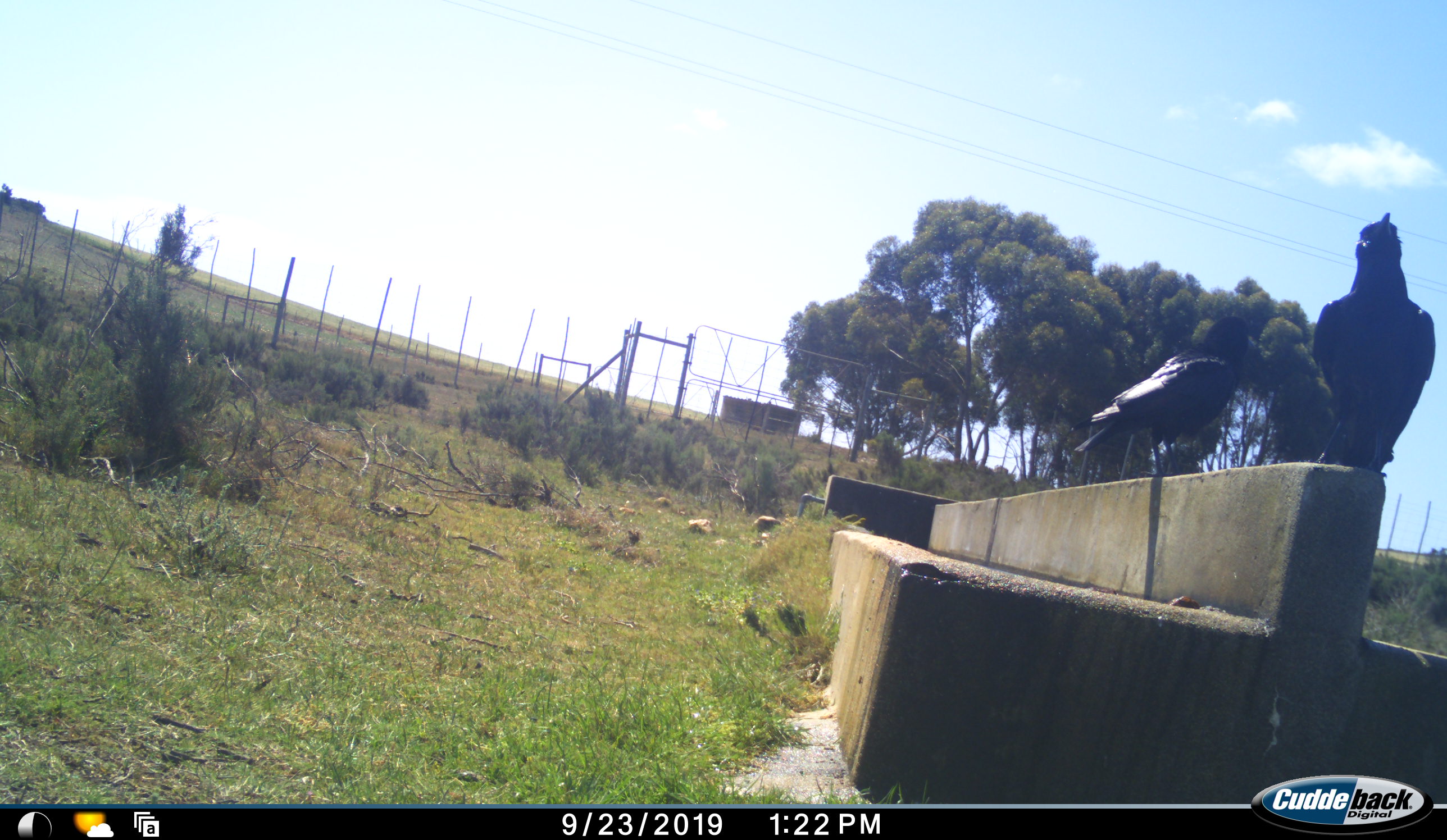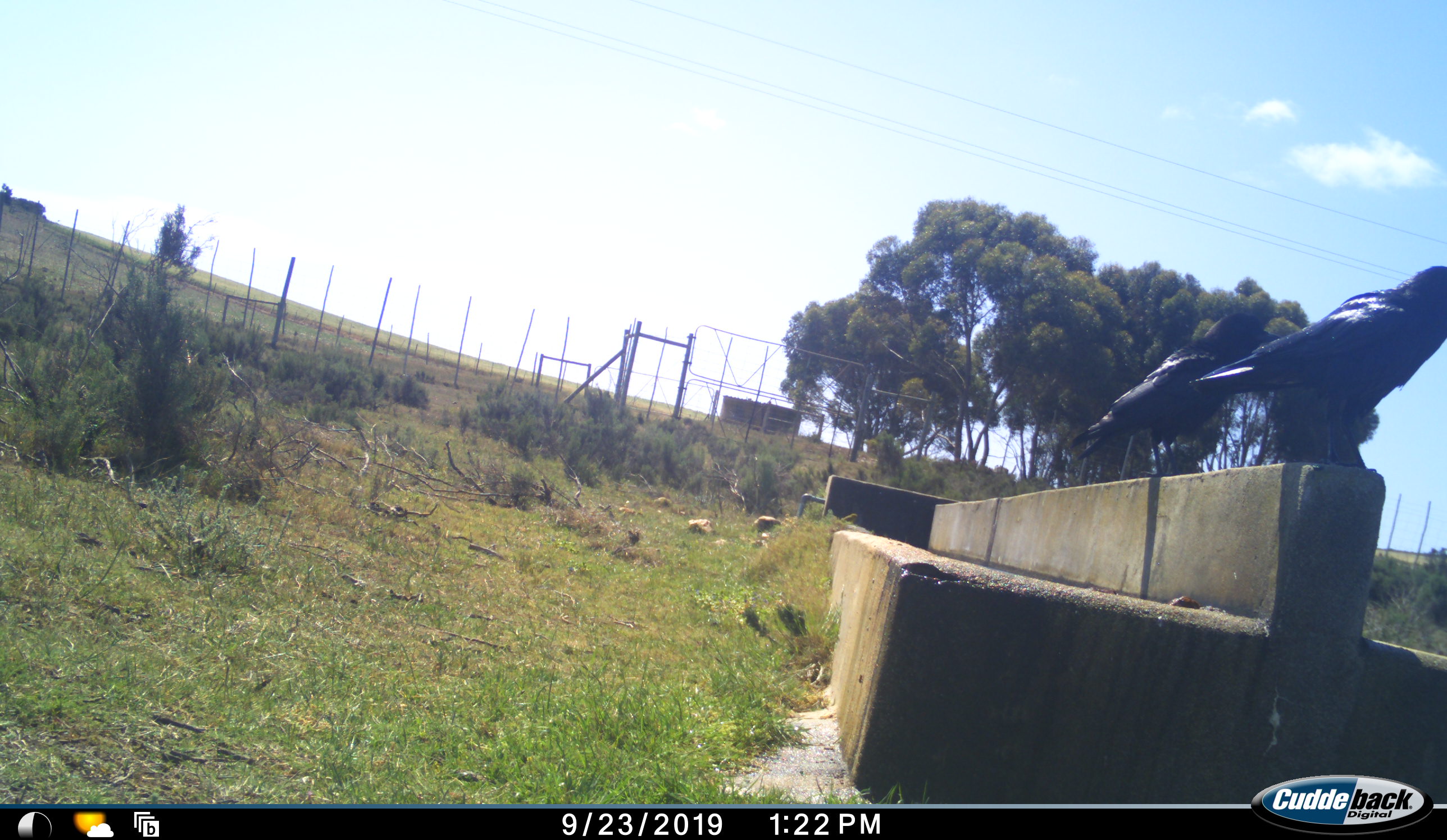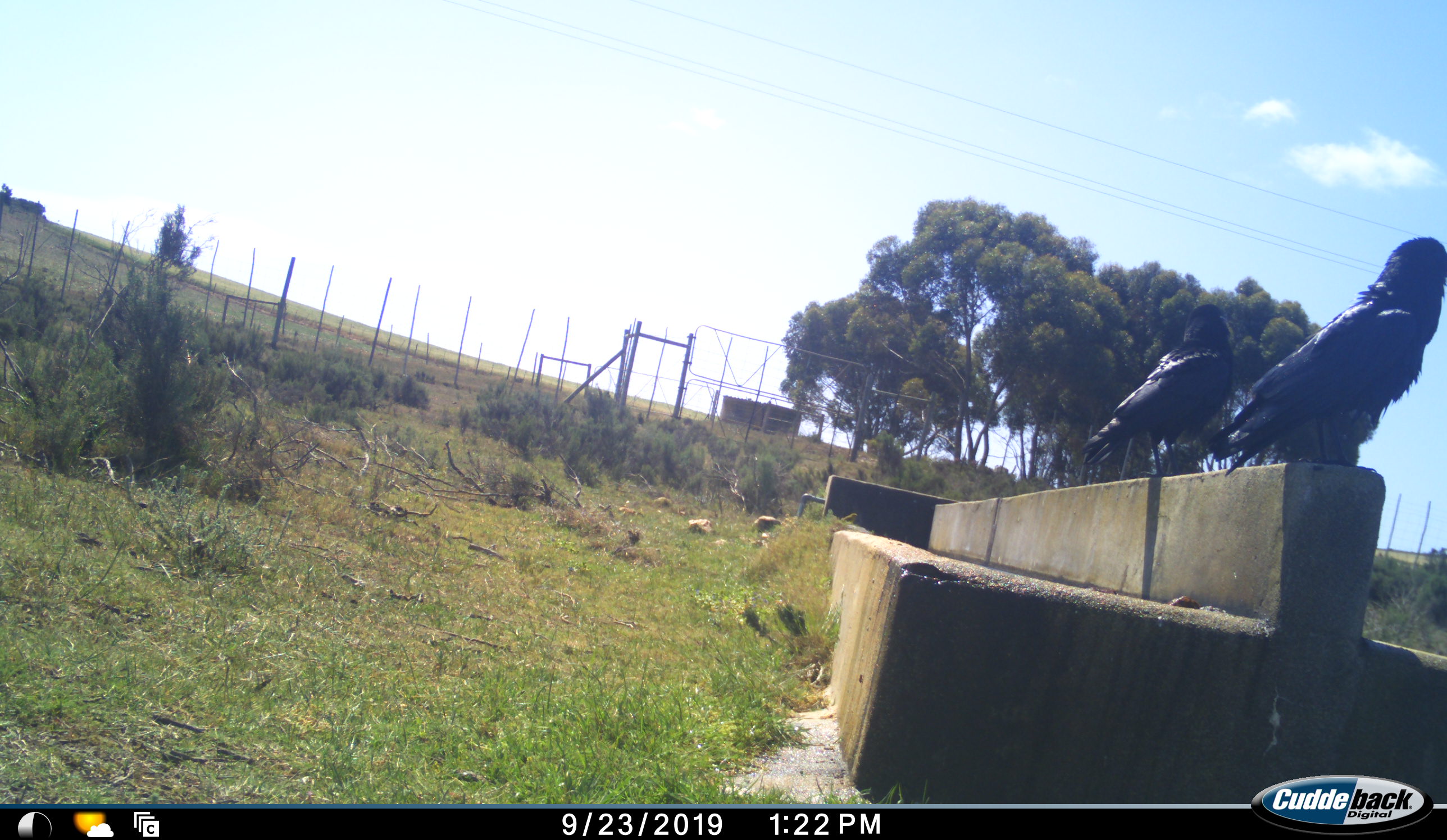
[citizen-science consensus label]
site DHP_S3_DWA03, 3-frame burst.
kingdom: Animalia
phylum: Chordata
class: Aves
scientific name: Aves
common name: bird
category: birdother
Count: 2.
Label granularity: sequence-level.